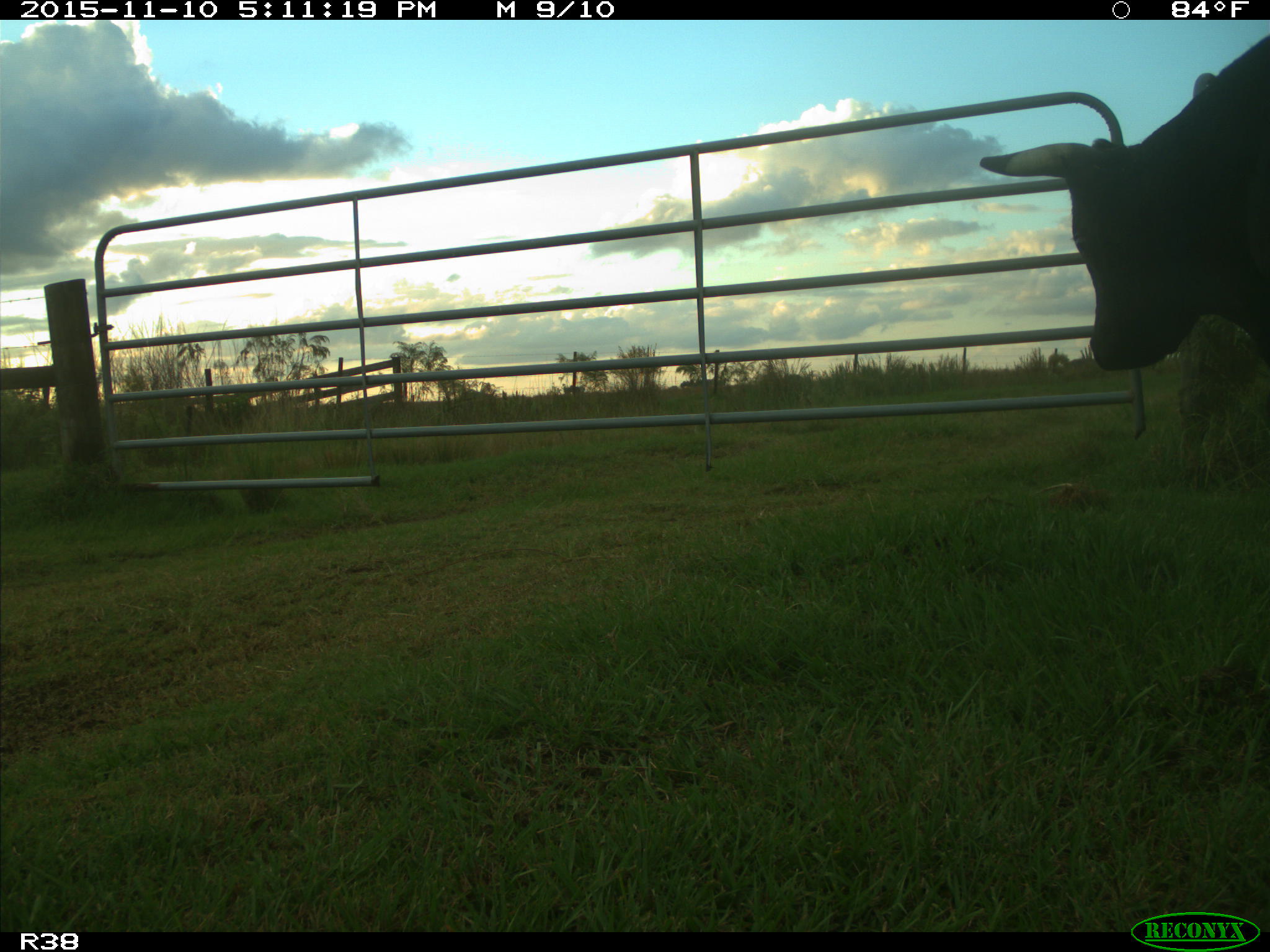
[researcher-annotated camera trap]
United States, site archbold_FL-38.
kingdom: Animalia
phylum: Chordata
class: Mammalia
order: Artiodactyla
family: Bovidae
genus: Bos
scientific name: Bos taurus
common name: domestic cow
Bos taurus (domestic cow).